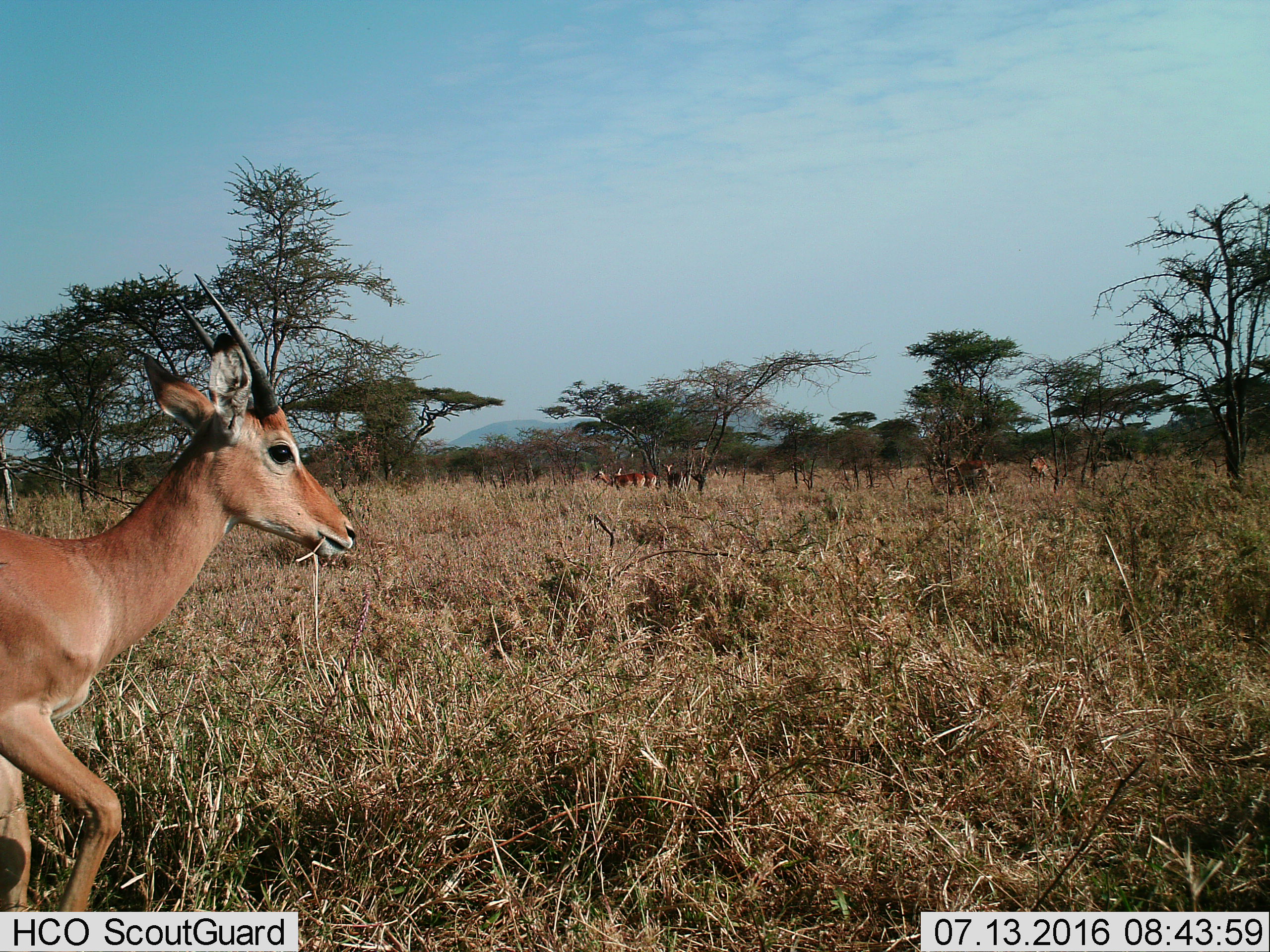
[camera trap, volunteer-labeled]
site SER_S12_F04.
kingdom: Animalia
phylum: Chordata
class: Mammalia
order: Artiodactyla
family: Bovidae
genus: Aepyceros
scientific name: Aepyceros melampus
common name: impala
Impala (Aepyceros melampus), count 6. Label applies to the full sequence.